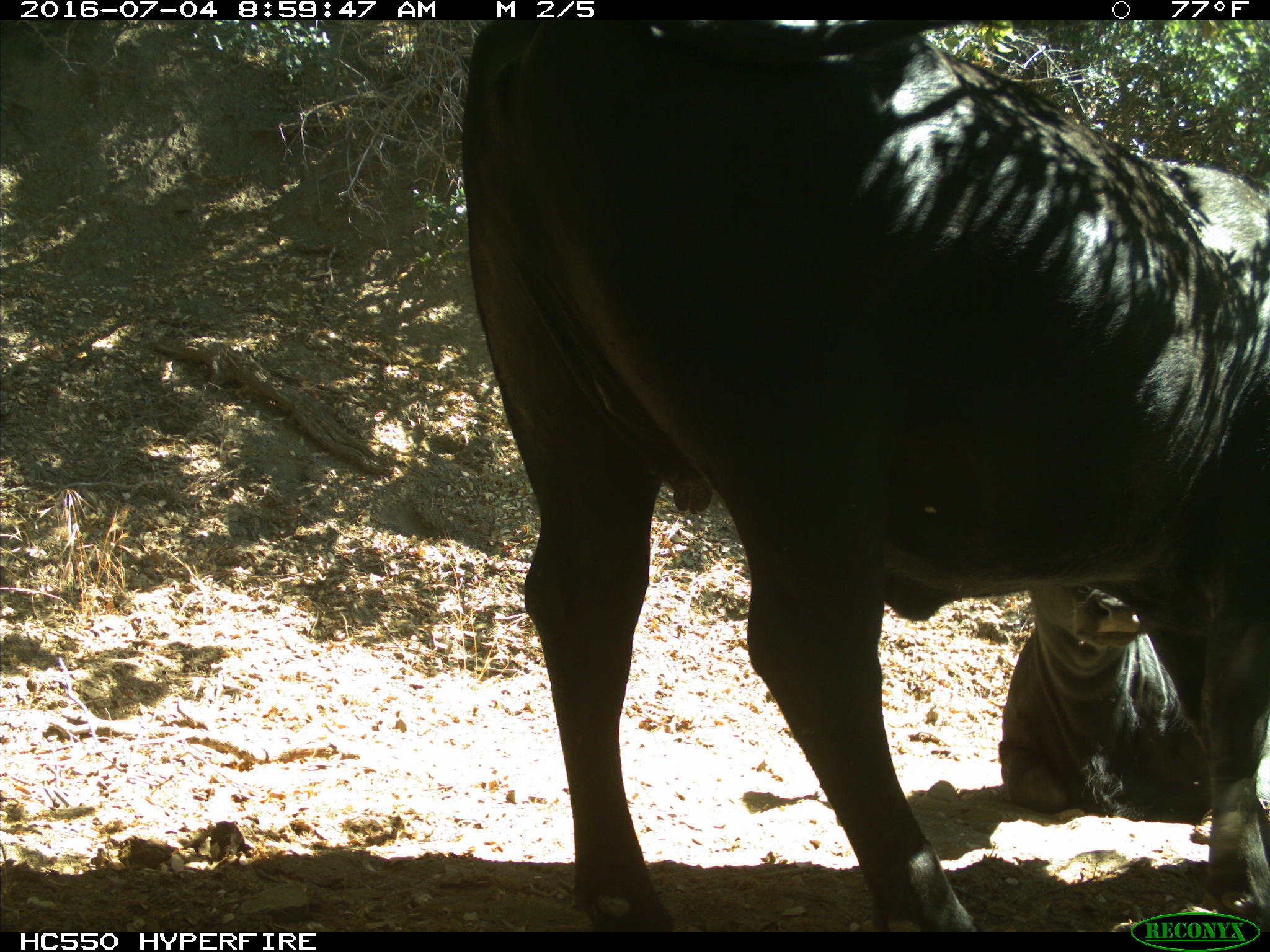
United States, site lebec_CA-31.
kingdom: Animalia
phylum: Chordata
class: Mammalia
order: Artiodactyla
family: Bovidae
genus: Bos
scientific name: Bos taurus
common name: domestic cow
Bos taurus (domestic cow).